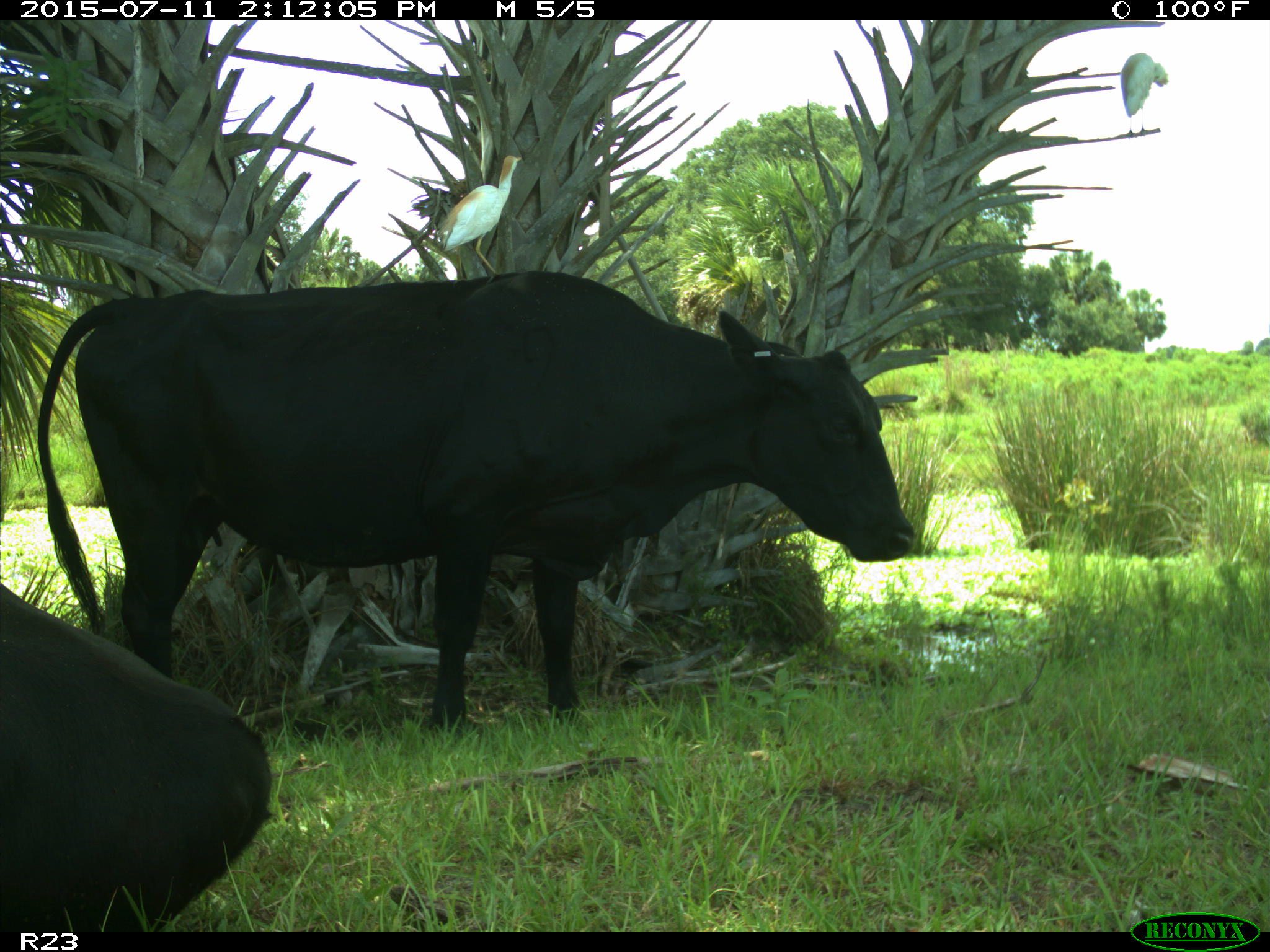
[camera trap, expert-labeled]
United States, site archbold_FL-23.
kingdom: Animalia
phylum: Chordata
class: Mammalia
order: Artiodactyla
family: Bovidae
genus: Bos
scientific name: Bos taurus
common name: domestic cow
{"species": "Bos taurus (domestic cow)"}